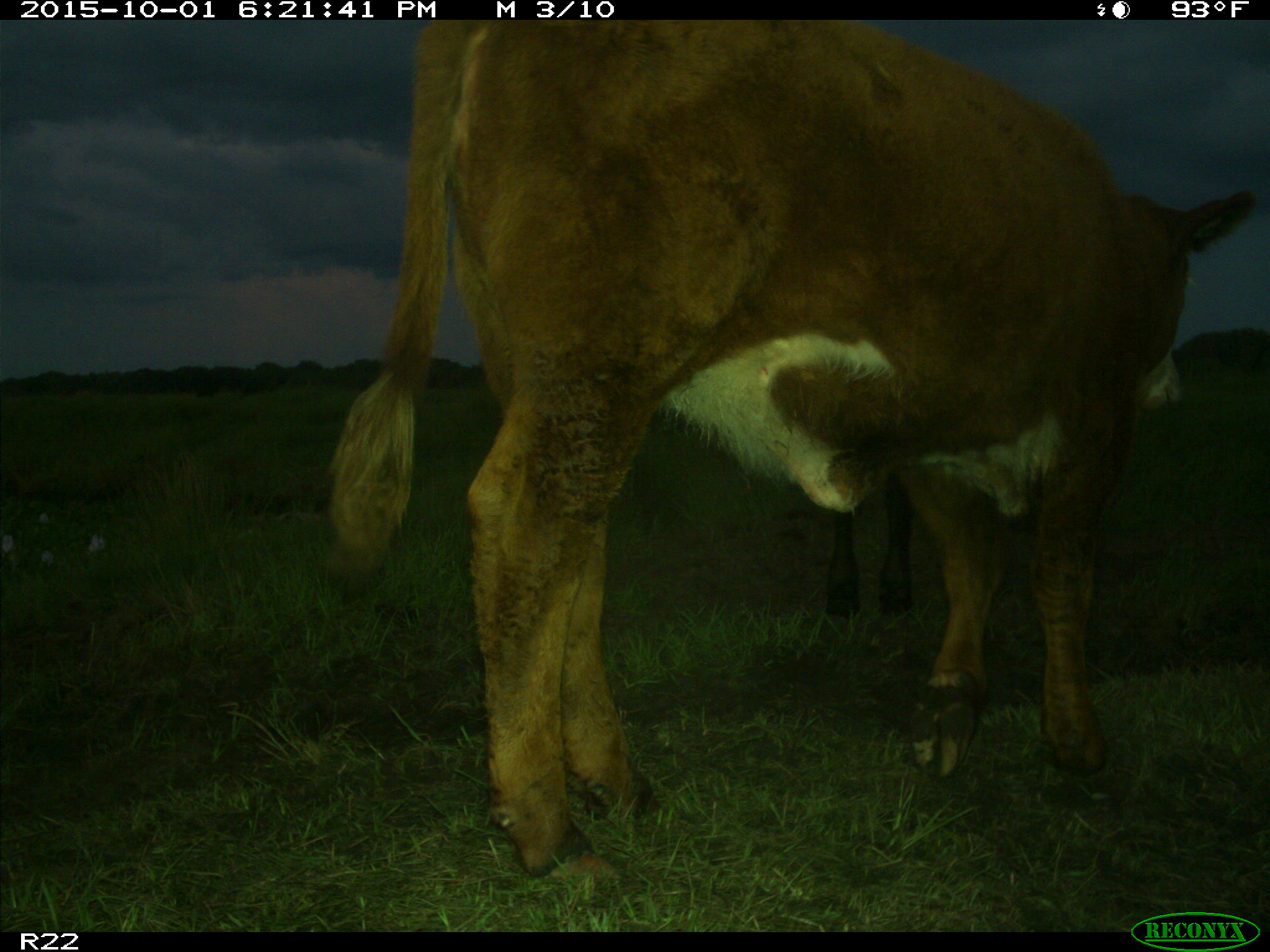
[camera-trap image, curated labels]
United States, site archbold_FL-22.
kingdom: Animalia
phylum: Chordata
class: Mammalia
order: Artiodactyla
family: Bovidae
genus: Bos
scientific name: Bos taurus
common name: domestic cow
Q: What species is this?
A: Bos taurus (domestic cow).